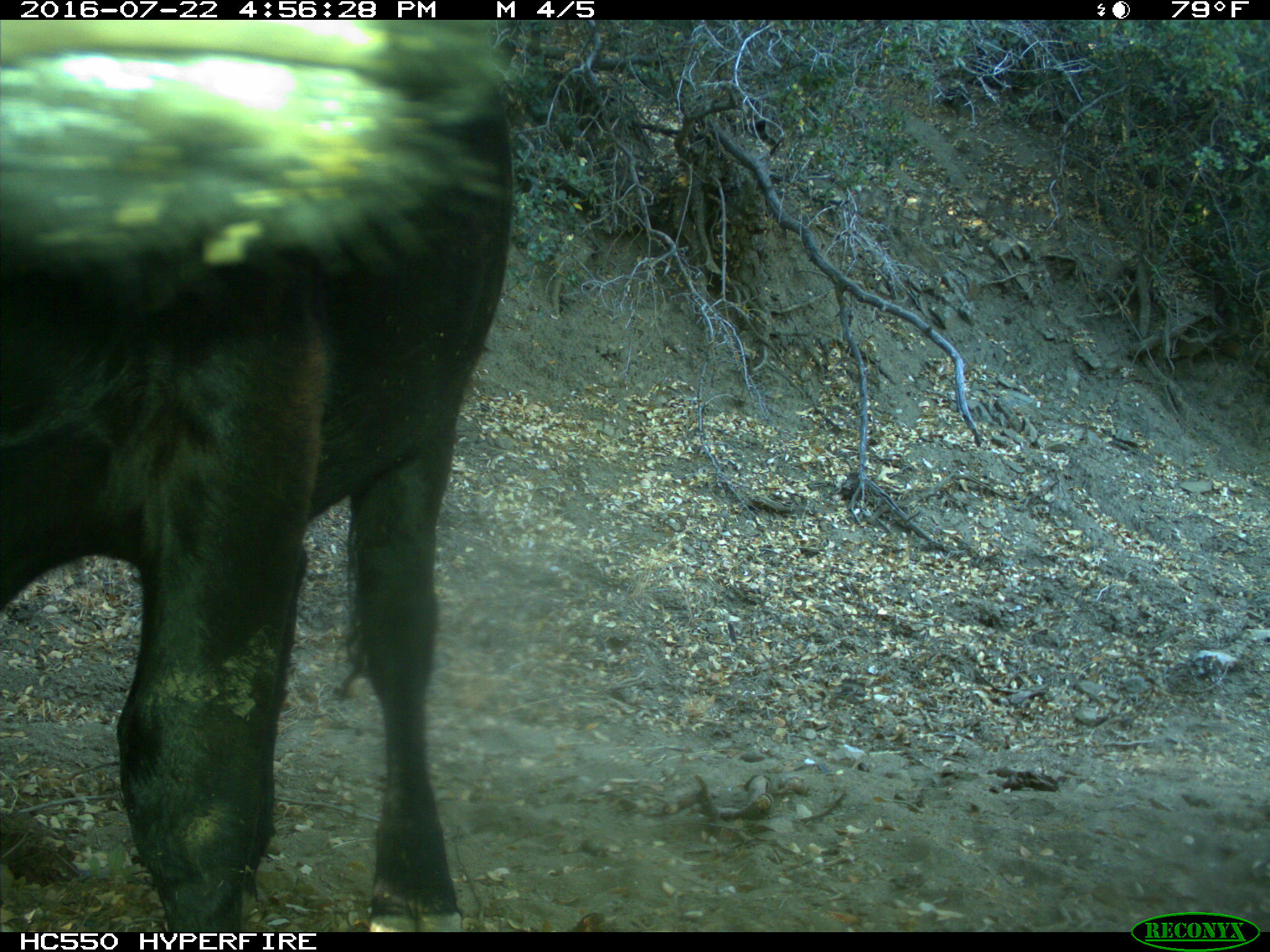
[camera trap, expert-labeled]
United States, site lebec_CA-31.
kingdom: Animalia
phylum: Chordata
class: Mammalia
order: Artiodactyla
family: Bovidae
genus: Bos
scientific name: Bos taurus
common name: domestic cow